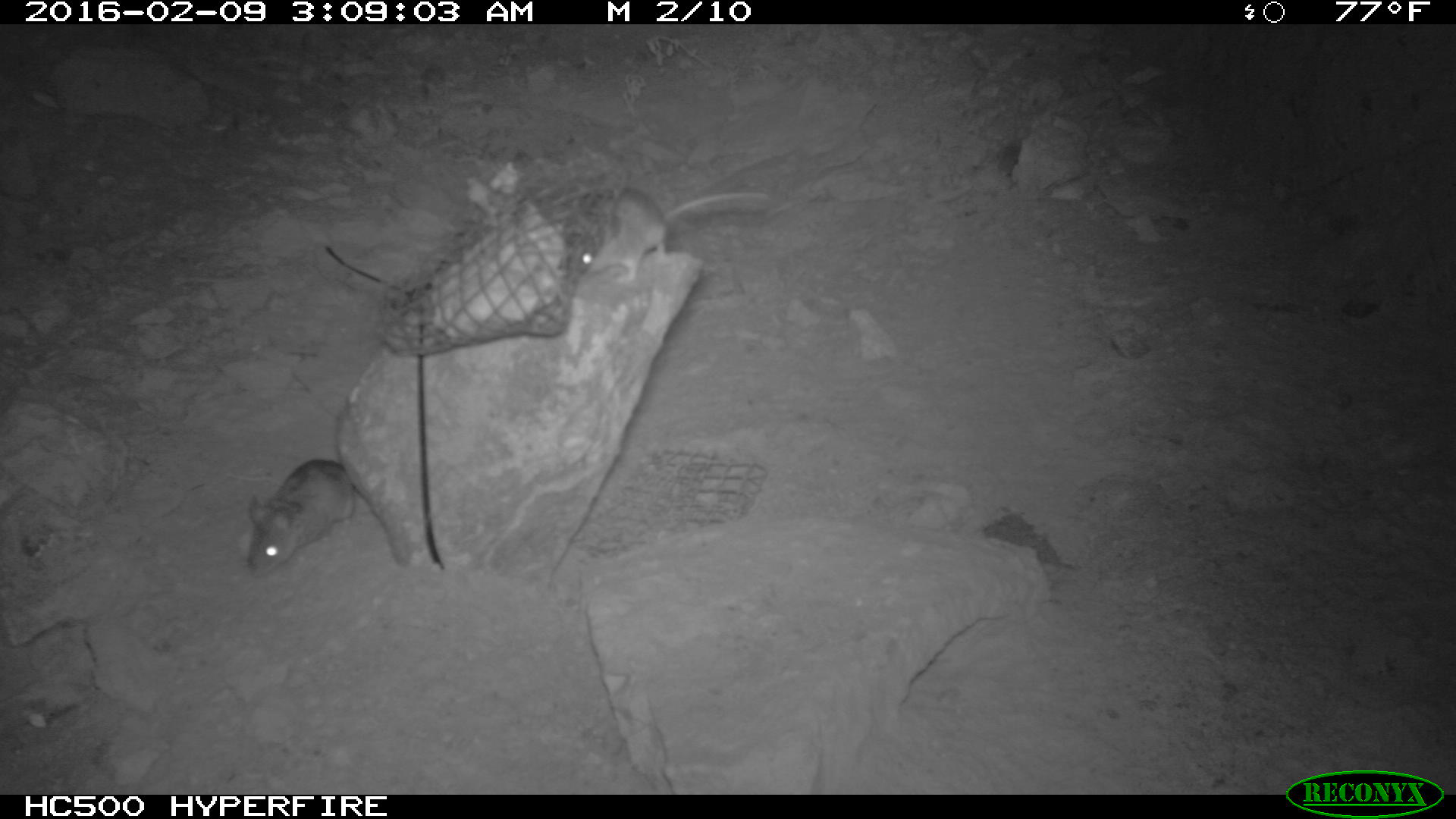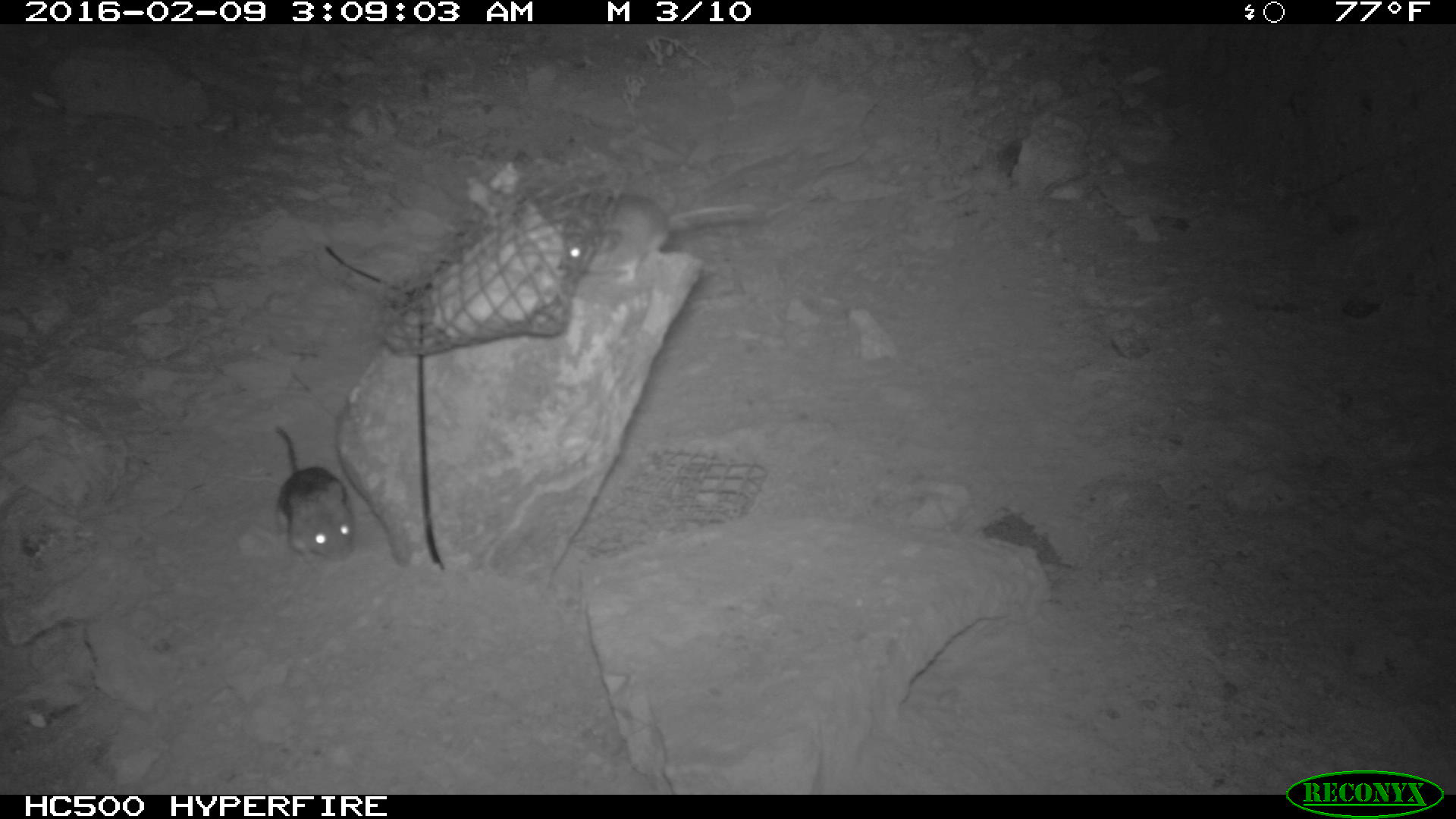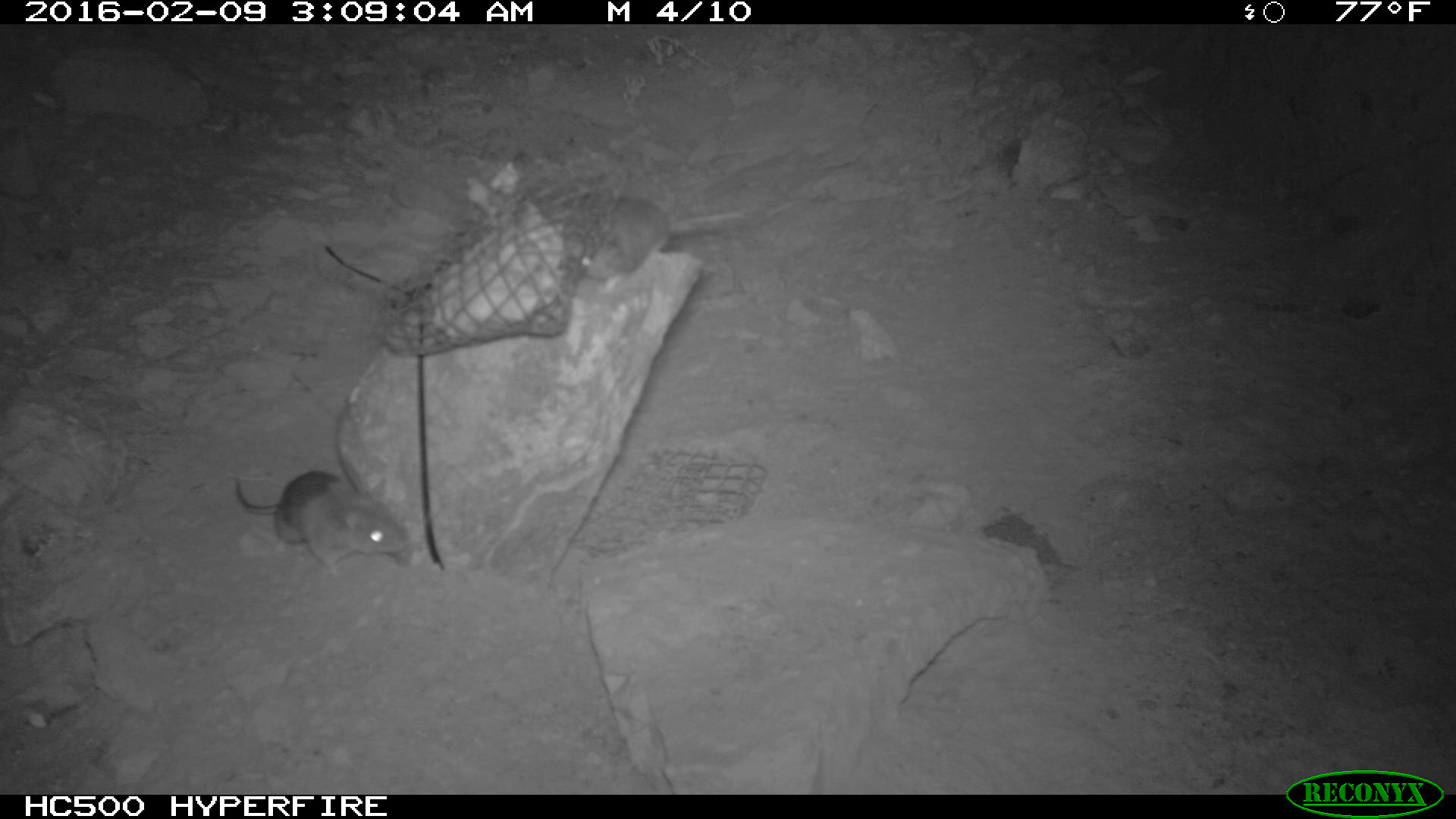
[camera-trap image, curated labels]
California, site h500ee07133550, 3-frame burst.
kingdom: Animalia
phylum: Chordata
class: Mammalia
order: Rodentia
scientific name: Rodentia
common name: rodent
Rodent (Rodentia).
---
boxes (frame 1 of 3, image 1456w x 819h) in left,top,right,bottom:
rodent: 575,184,769,284; 239,458,359,577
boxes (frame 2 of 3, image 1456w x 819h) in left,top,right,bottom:
rodent: 560,185,757,281; 268,419,353,565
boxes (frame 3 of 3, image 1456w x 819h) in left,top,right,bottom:
rodent: 234,469,408,583; 573,189,669,281